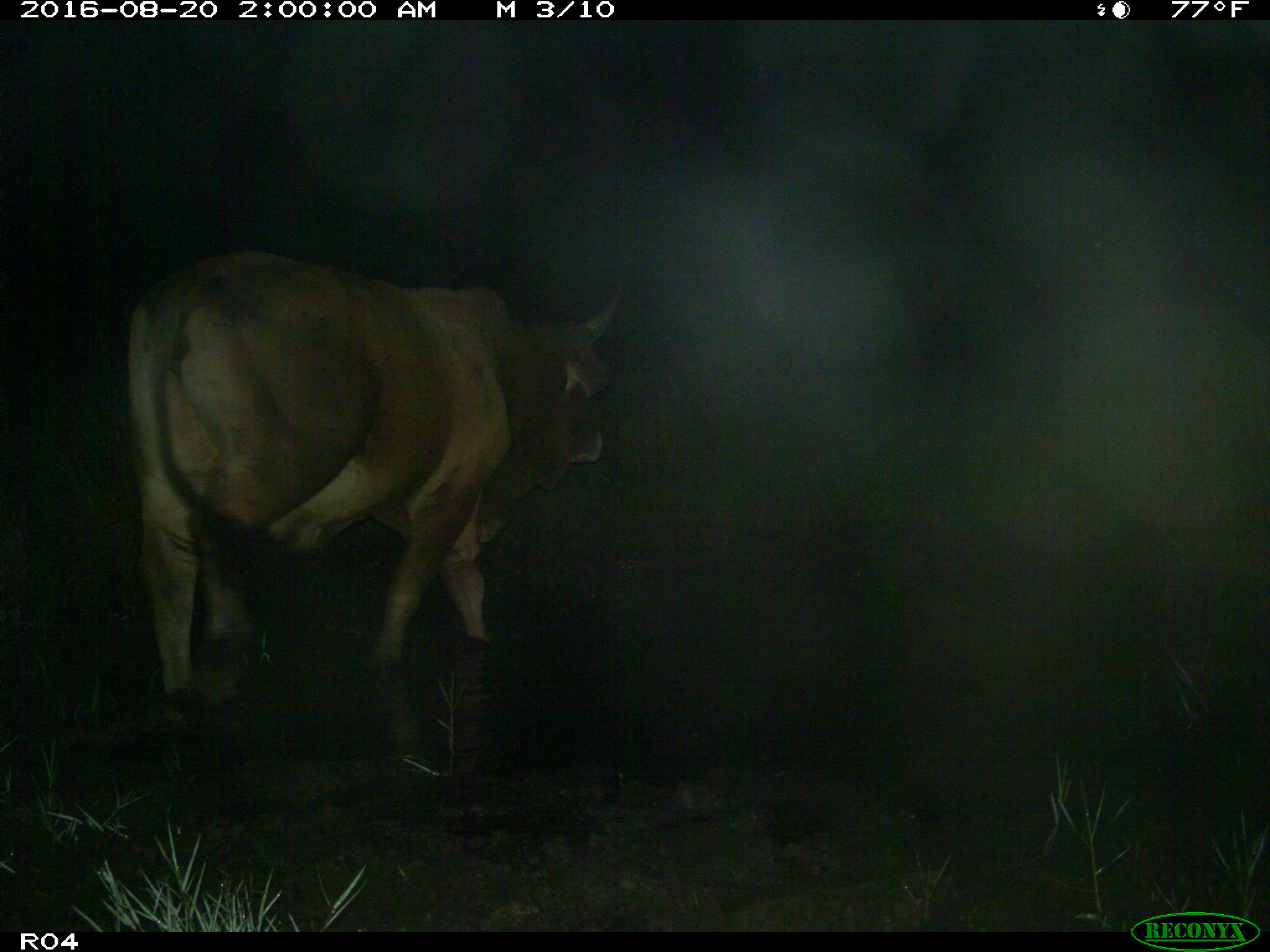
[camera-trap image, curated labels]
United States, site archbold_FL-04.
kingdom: Animalia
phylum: Chordata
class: Mammalia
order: Artiodactyla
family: Bovidae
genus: Bos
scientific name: Bos taurus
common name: domestic cow